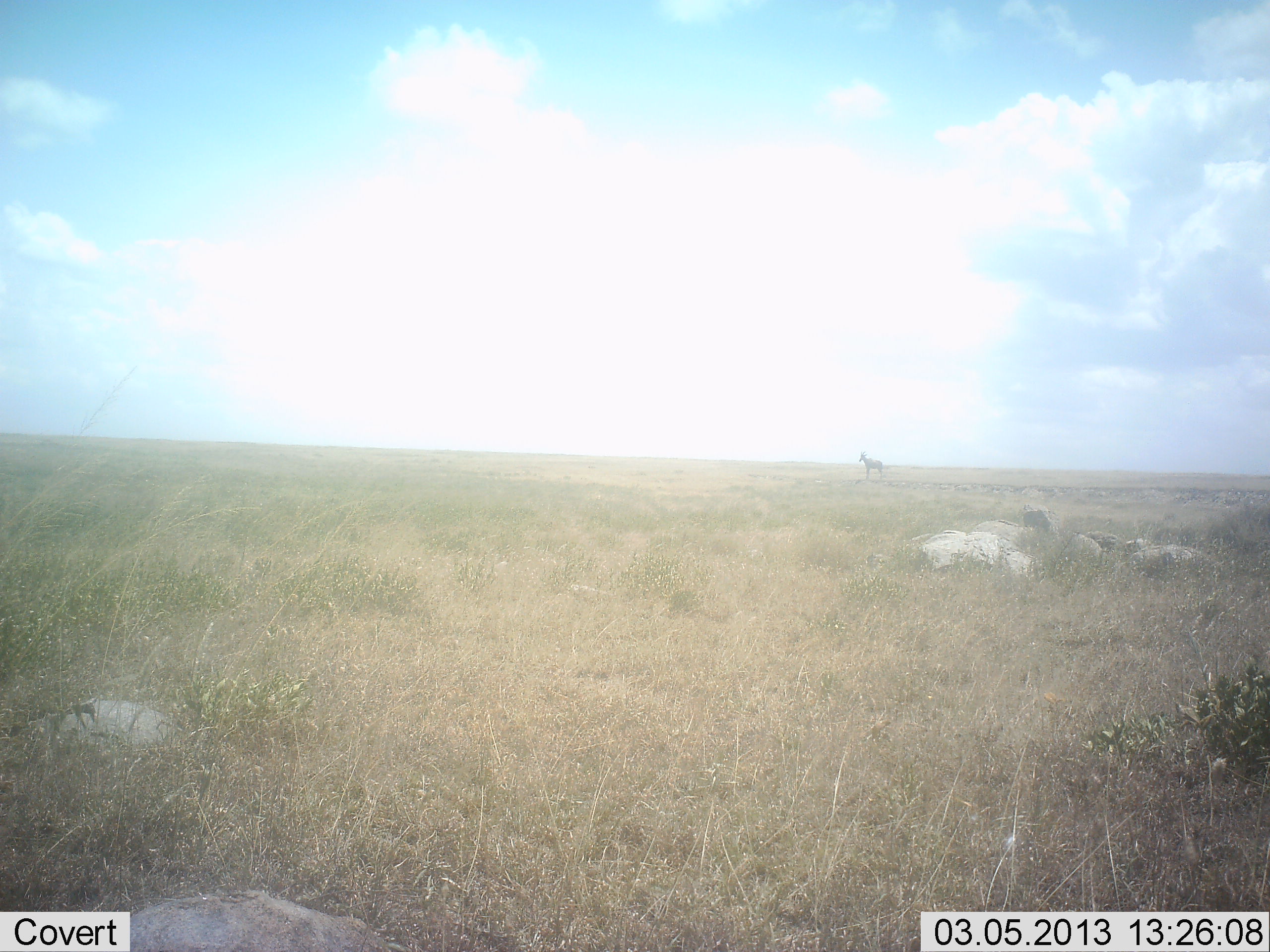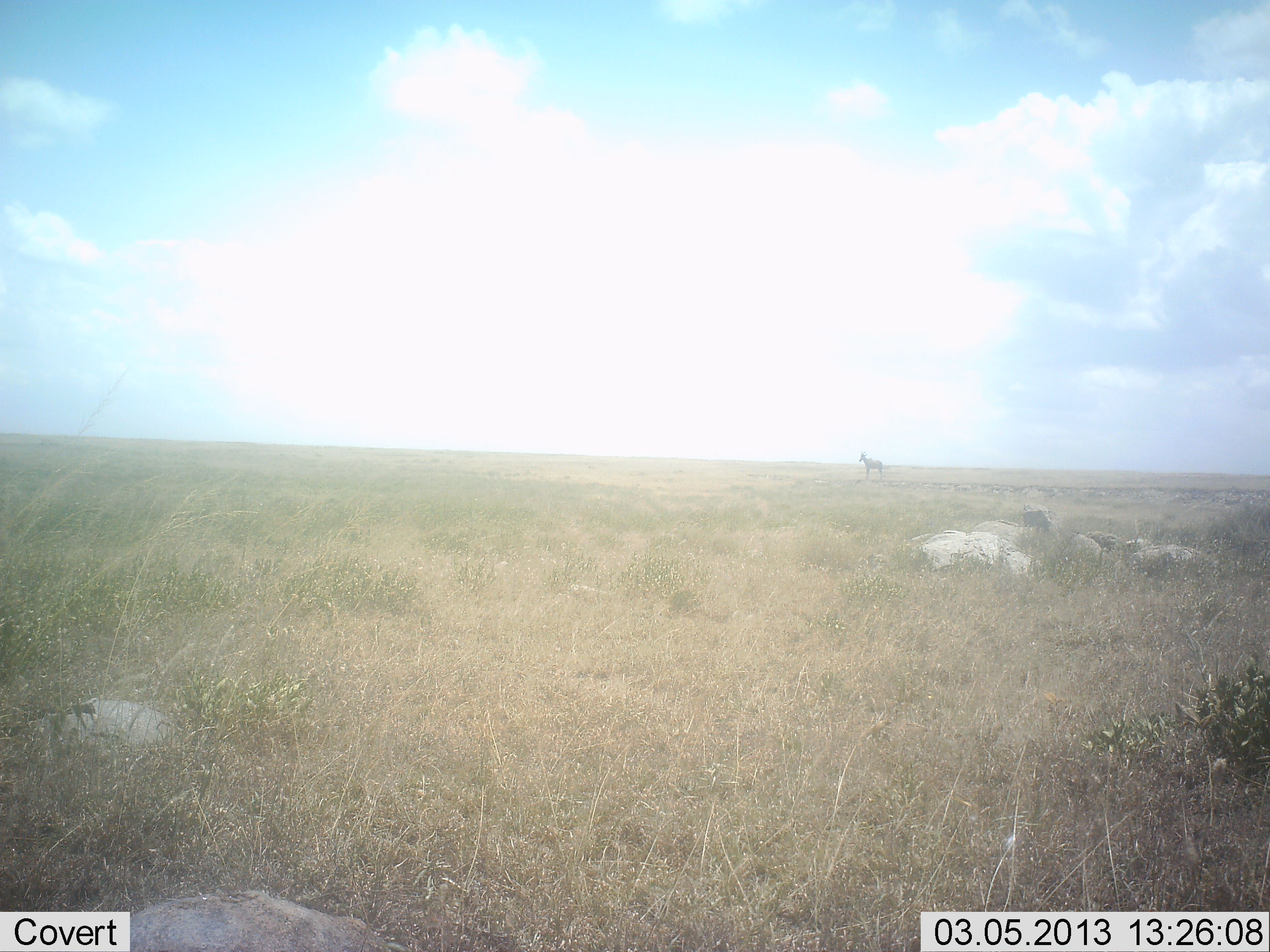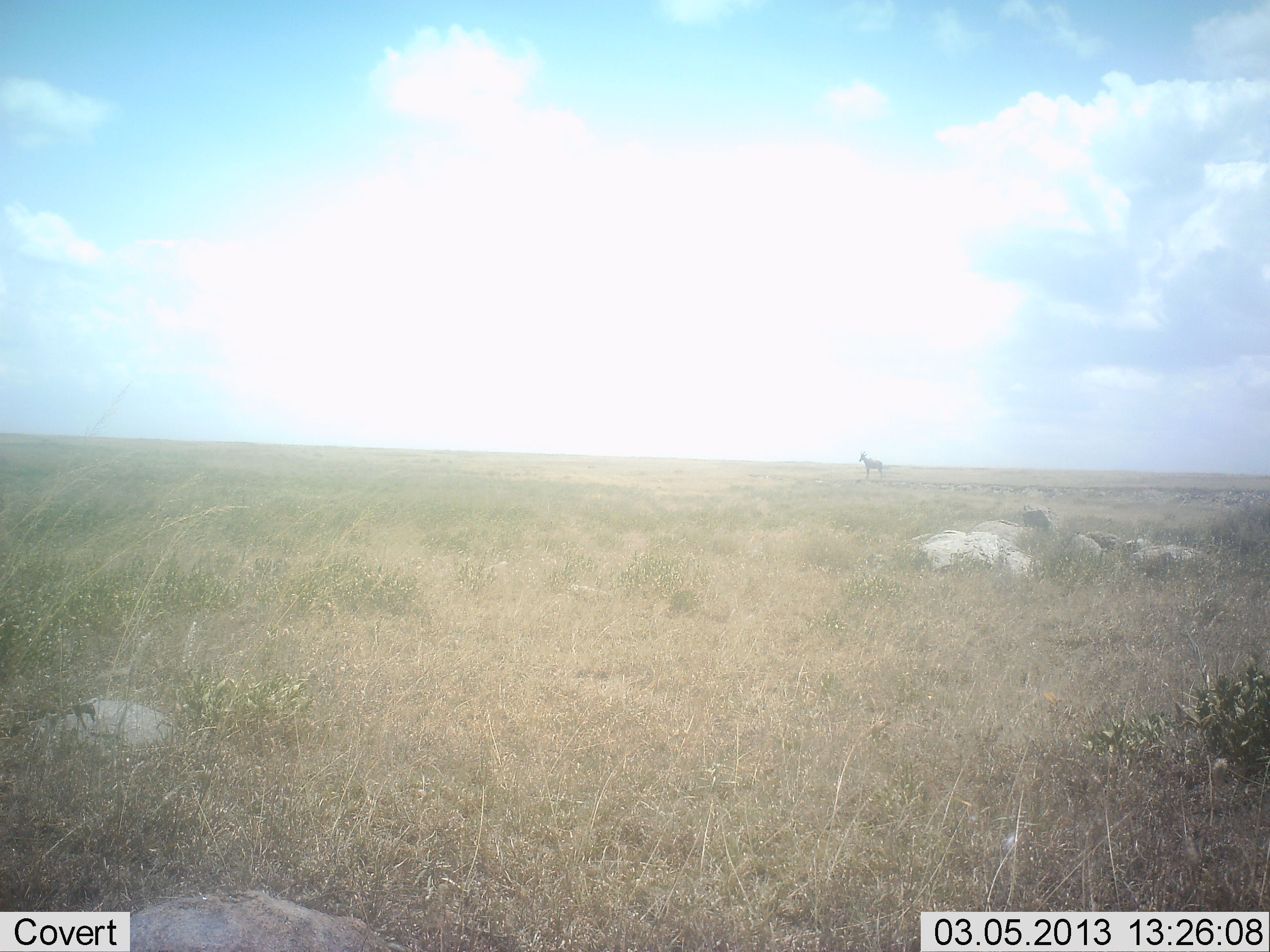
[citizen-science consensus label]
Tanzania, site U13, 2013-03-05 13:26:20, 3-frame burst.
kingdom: Animalia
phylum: Chordata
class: Mammalia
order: Artiodactyla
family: Bovidae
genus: Alcelaphus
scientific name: Alcelaphus buselaphus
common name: hartebeest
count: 1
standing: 100%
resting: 0%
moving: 0%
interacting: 0%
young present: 0%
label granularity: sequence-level